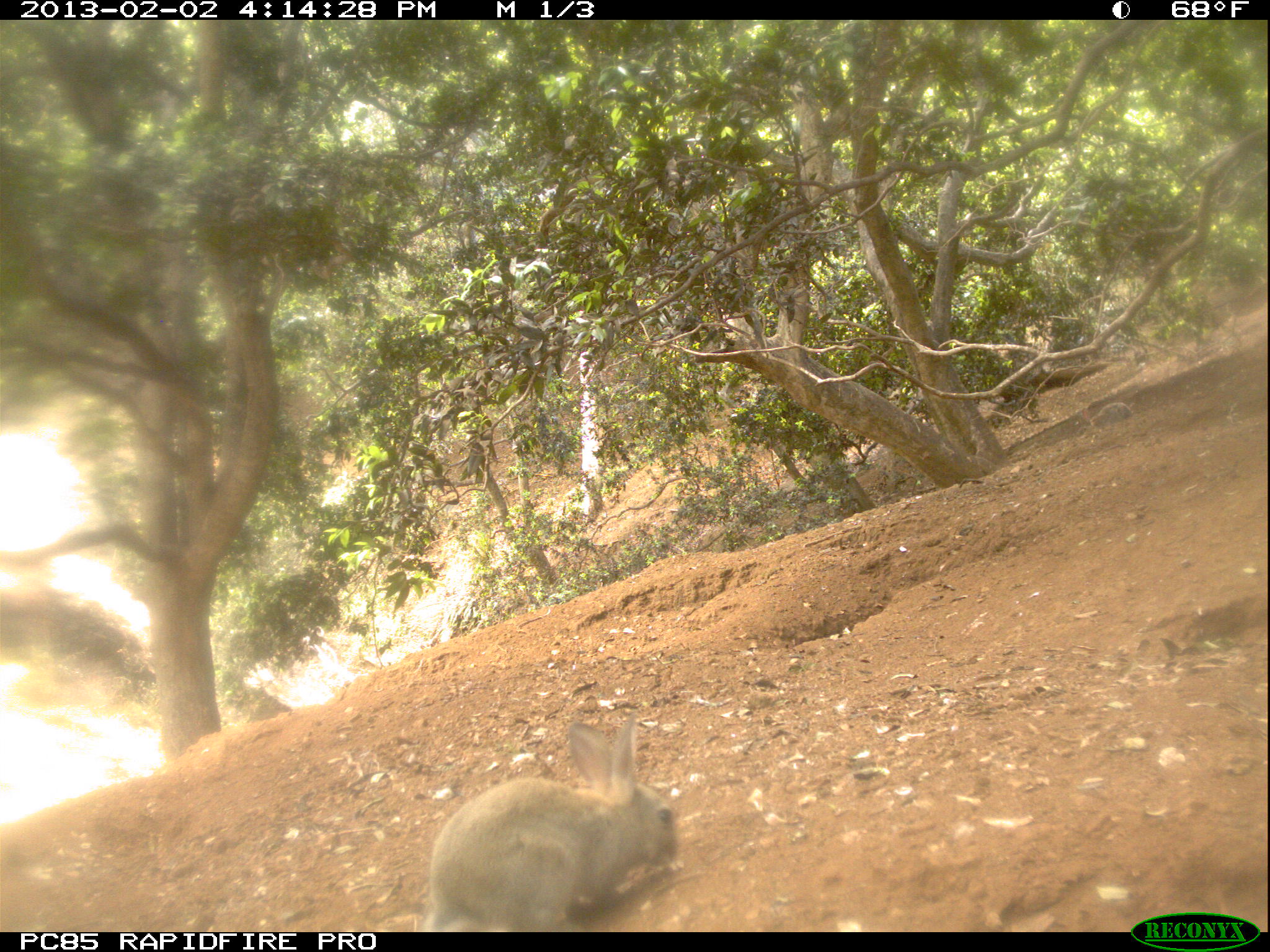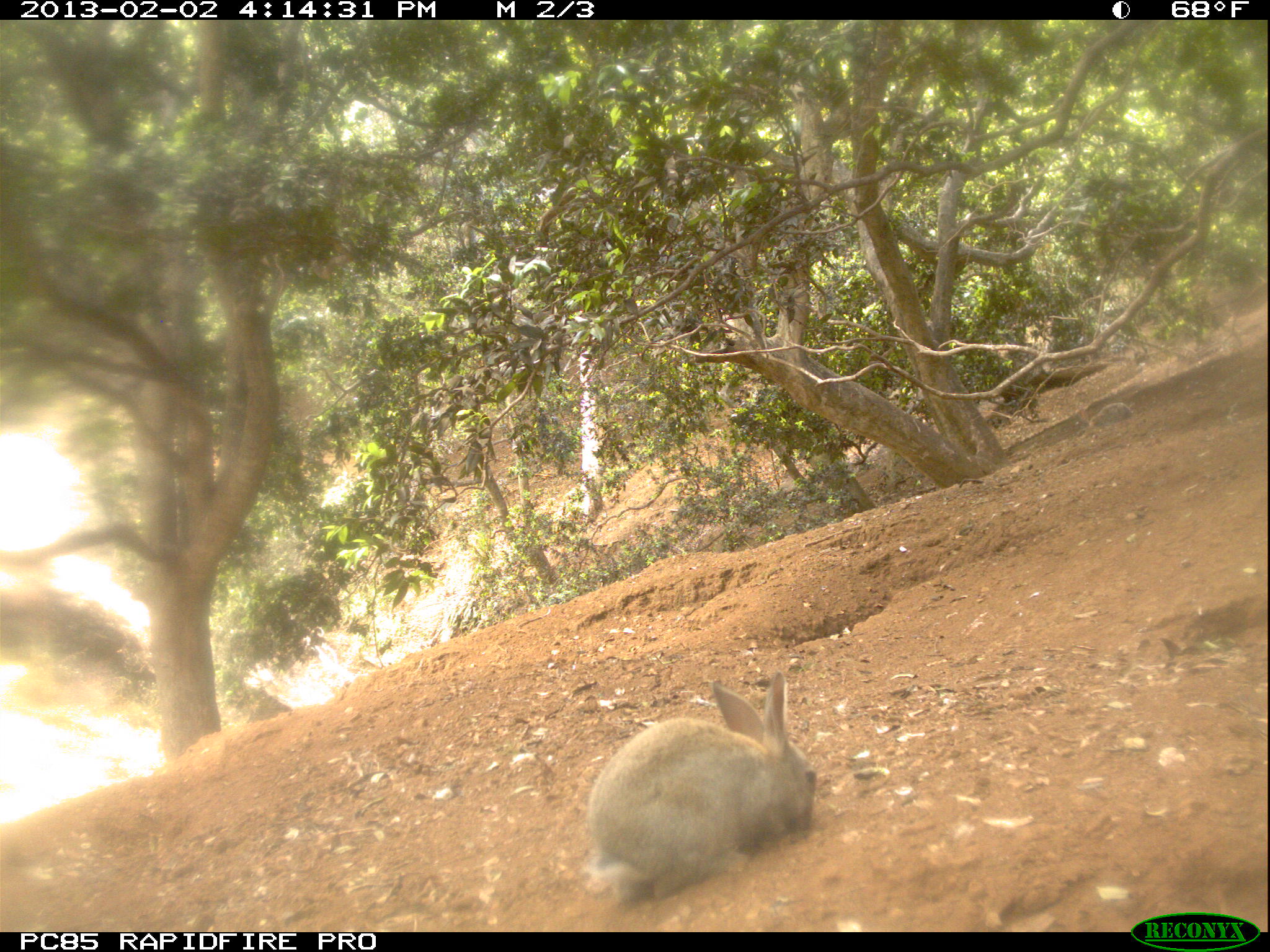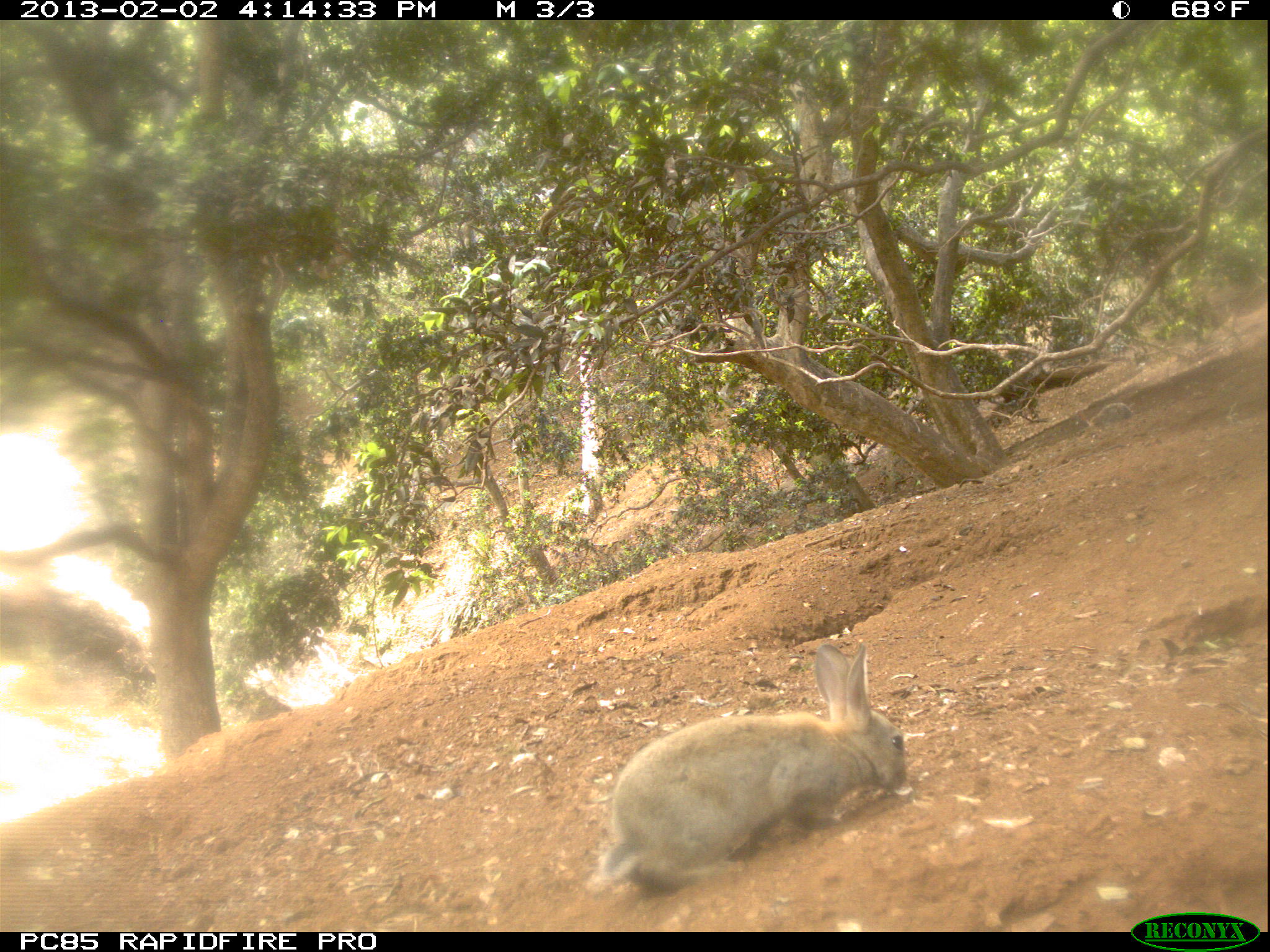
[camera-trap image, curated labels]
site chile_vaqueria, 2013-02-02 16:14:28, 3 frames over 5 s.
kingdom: Animalia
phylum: Chordata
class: Mammalia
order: Lagomorpha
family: Leporidae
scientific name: Leporidae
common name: rabbits and hares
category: rabbit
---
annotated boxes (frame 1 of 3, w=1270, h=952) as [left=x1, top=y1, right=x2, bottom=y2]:
rabbit: [left=419, top=717, right=681, bottom=932]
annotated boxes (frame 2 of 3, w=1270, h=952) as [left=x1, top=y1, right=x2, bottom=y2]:
rabbit: [left=580, top=671, right=817, bottom=910]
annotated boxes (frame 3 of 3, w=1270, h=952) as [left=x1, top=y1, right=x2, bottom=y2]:
rabbit: [left=591, top=638, right=912, bottom=899]